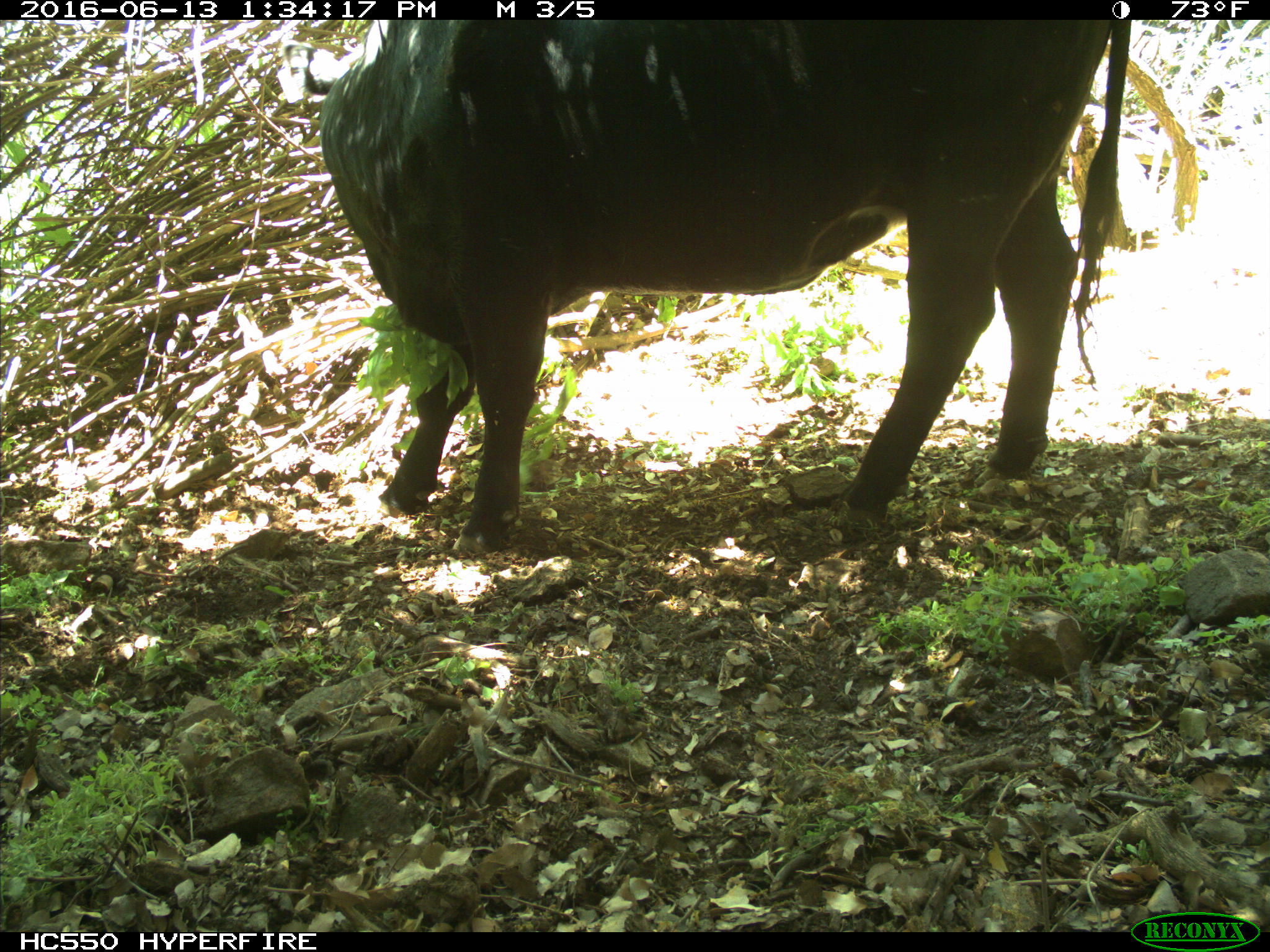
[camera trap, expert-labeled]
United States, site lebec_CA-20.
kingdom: Animalia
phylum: Chordata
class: Mammalia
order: Artiodactyla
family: Bovidae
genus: Bos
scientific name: Bos taurus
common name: domestic cow